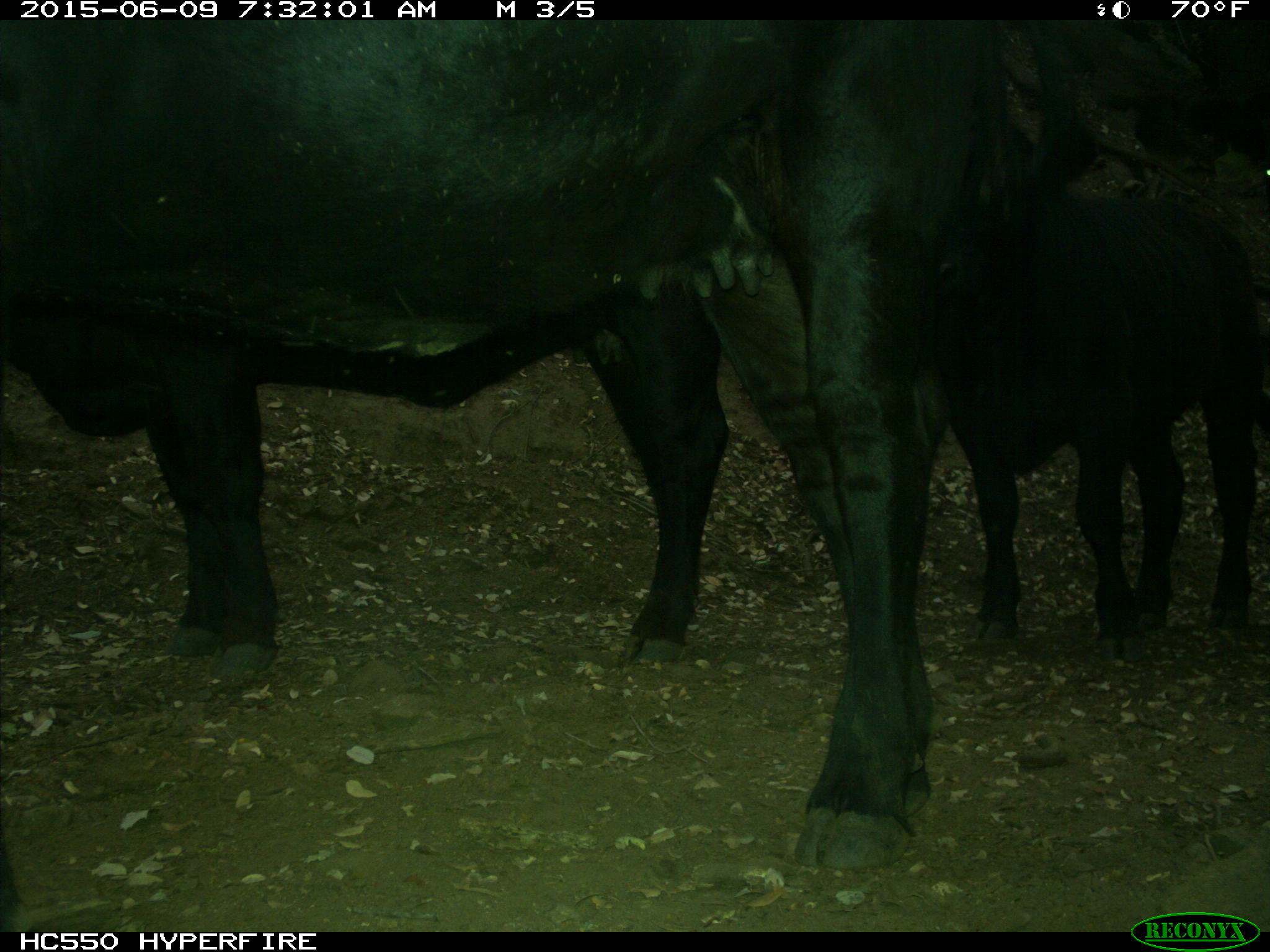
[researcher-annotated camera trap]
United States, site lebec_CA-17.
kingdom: Animalia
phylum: Chordata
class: Mammalia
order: Artiodactyla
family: Bovidae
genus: Bos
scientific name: Bos taurus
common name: domestic cow